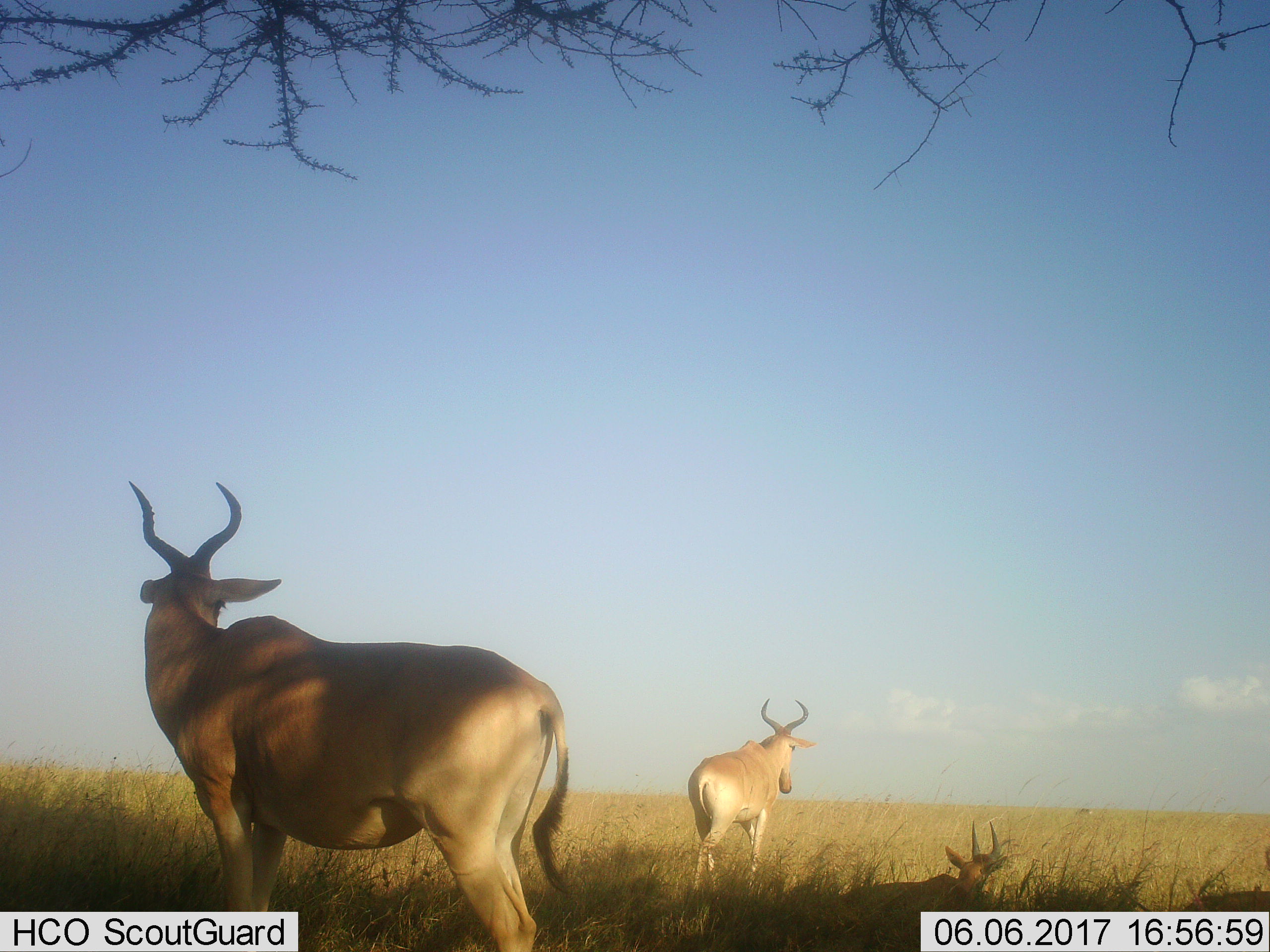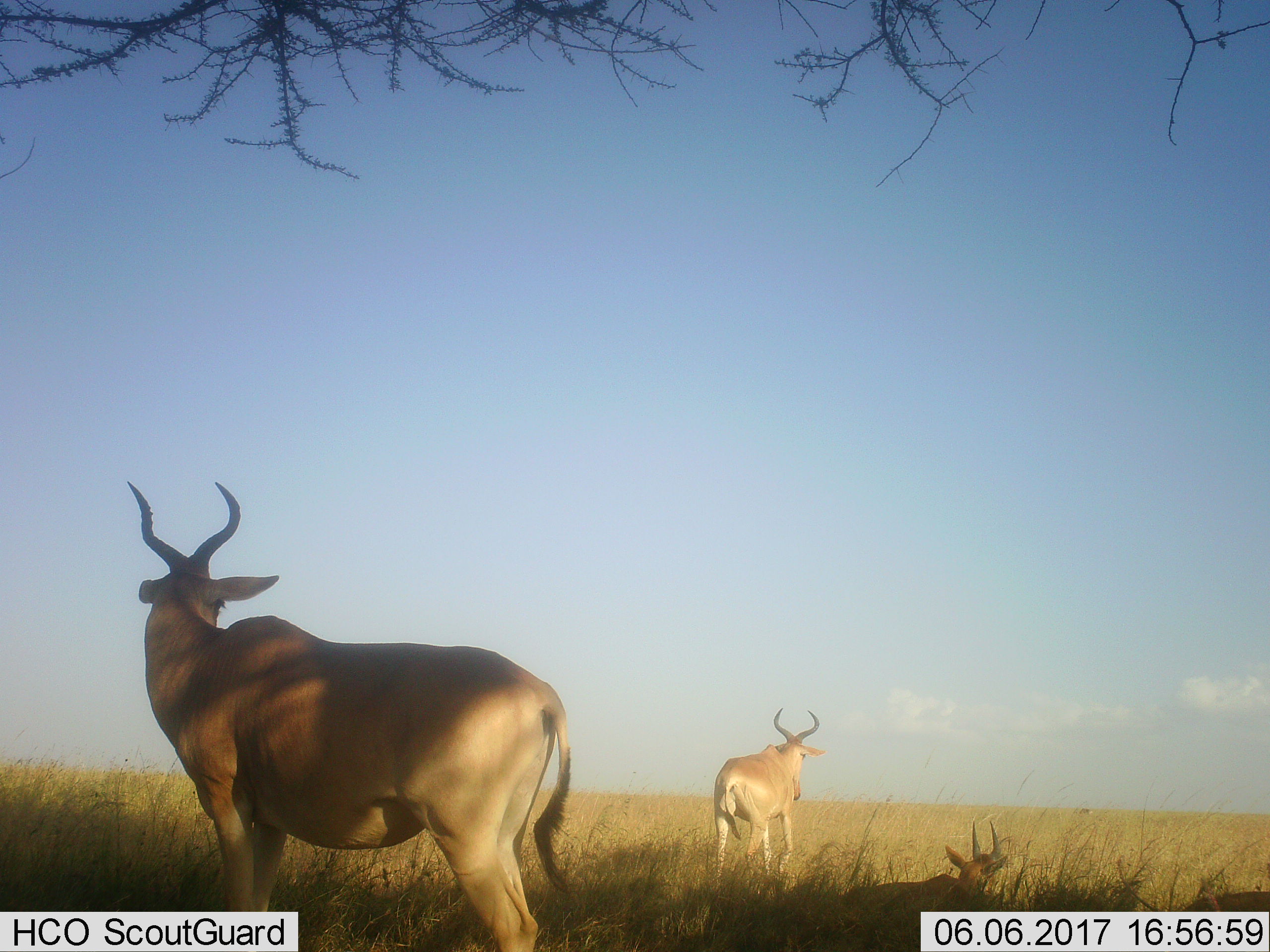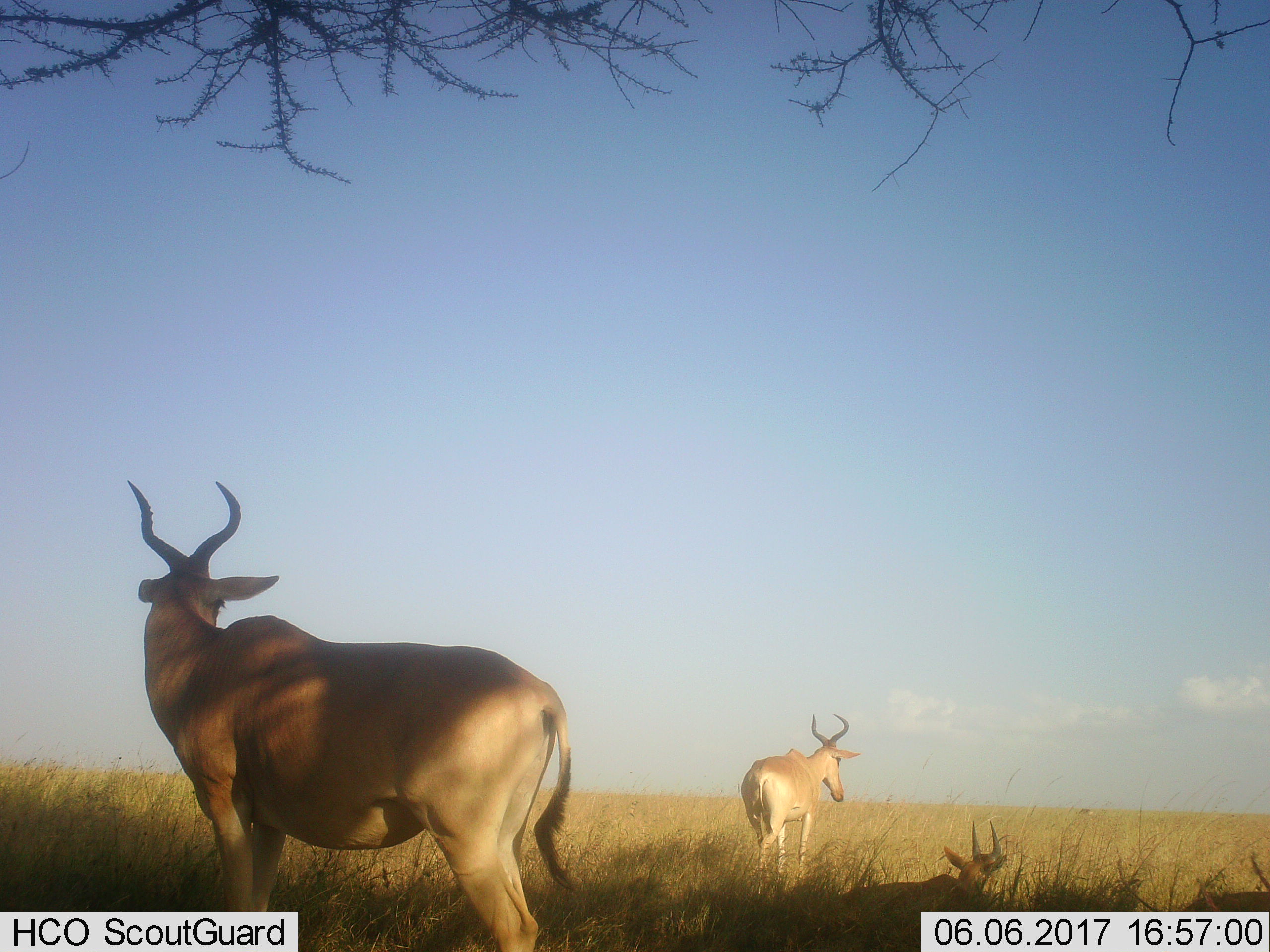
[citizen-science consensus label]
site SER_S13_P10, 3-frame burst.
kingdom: Animalia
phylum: Chordata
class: Mammalia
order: Artiodactyla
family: Bovidae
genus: Alcelaphus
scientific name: Alcelaphus buselaphus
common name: hartebeest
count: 4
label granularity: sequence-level